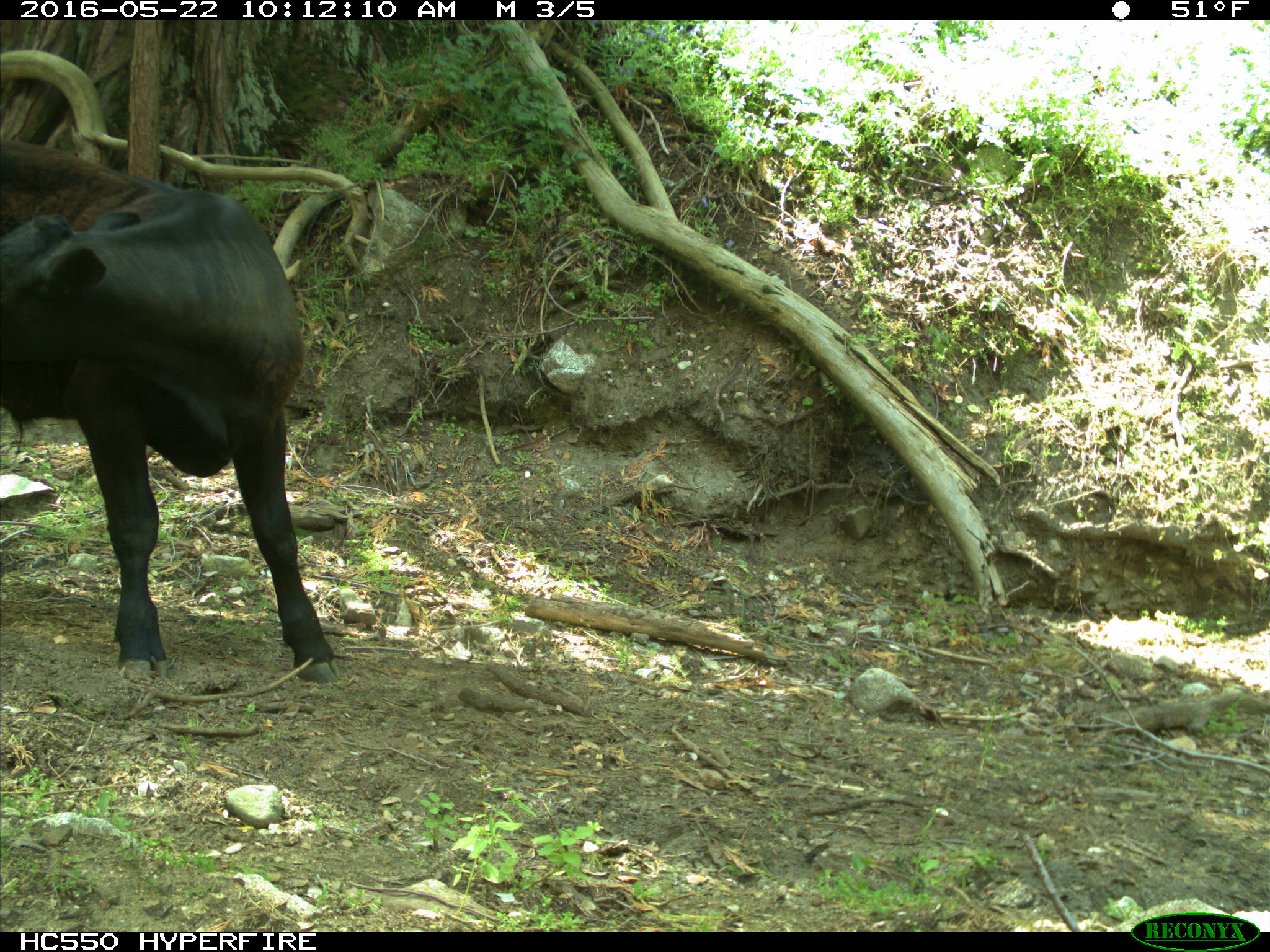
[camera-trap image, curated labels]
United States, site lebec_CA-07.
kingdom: Animalia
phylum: Chordata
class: Mammalia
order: Artiodactyla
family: Bovidae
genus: Bos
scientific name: Bos taurus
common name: domestic cow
Bos taurus (domestic cow).